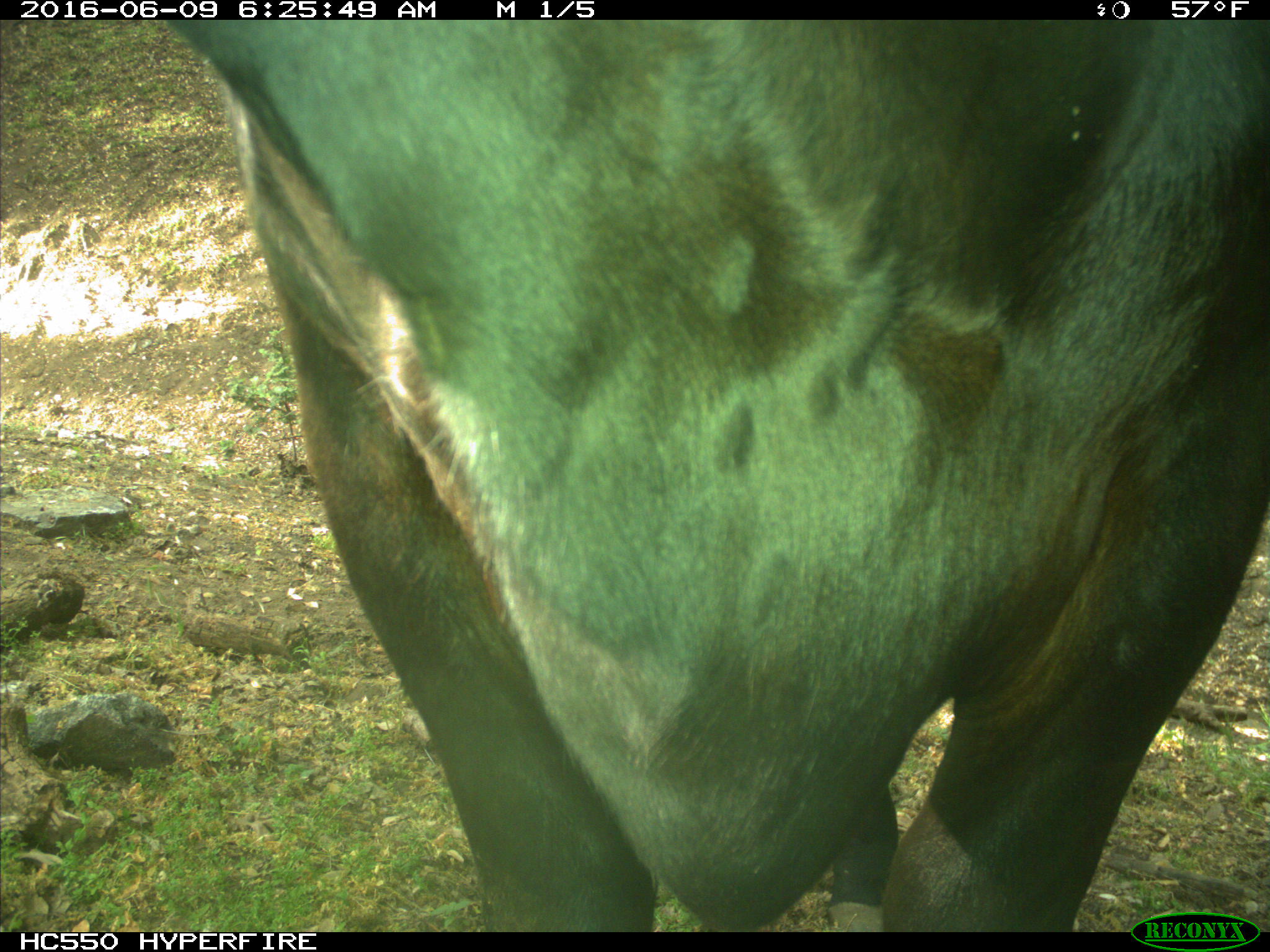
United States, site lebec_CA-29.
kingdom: Animalia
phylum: Chordata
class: Mammalia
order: Artiodactyla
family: Bovidae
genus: Bos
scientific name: Bos taurus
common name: domestic cow